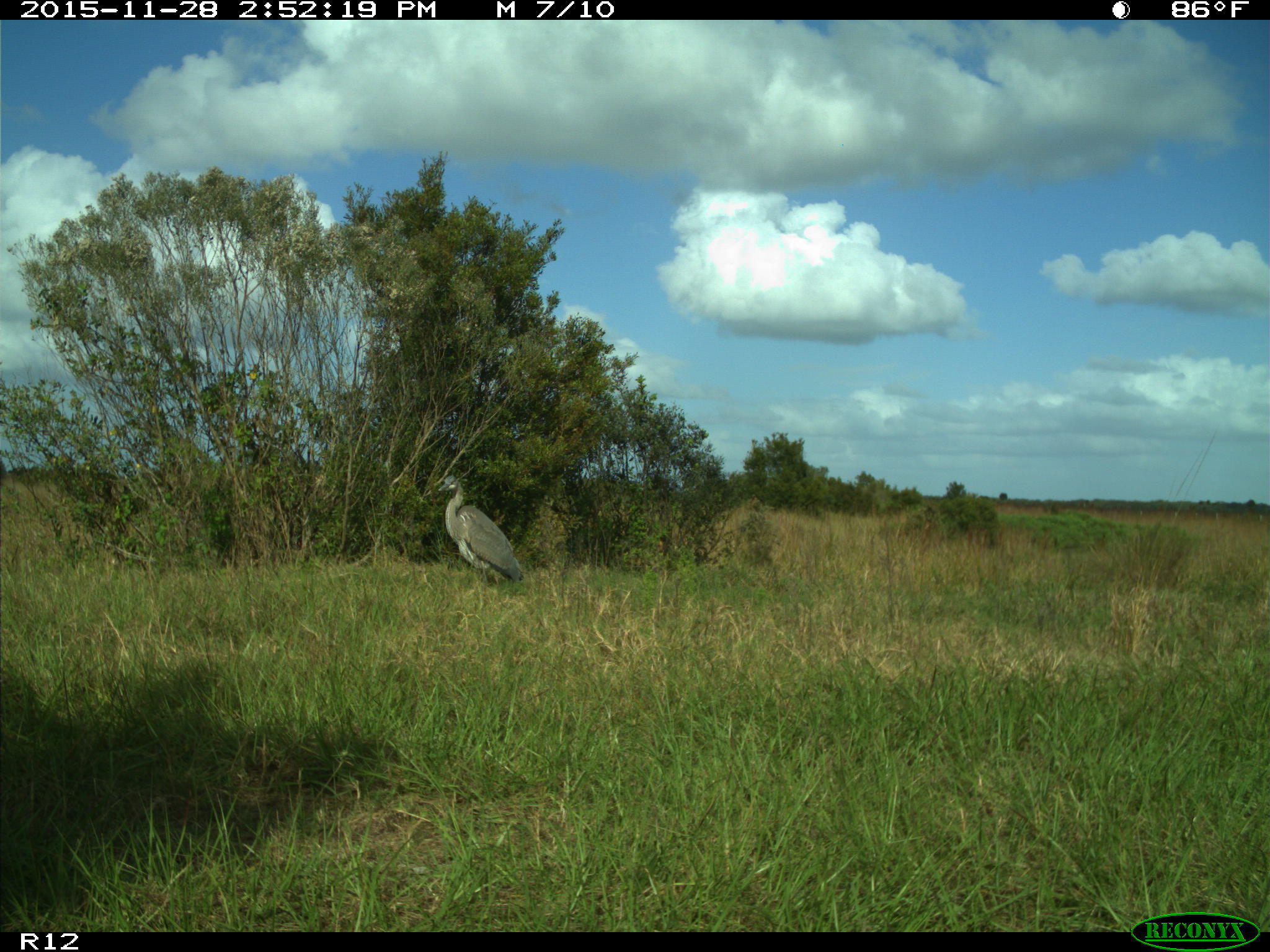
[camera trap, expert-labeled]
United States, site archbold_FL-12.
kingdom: Animalia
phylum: Chordata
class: Aves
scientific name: Aves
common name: birds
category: unidentified bird